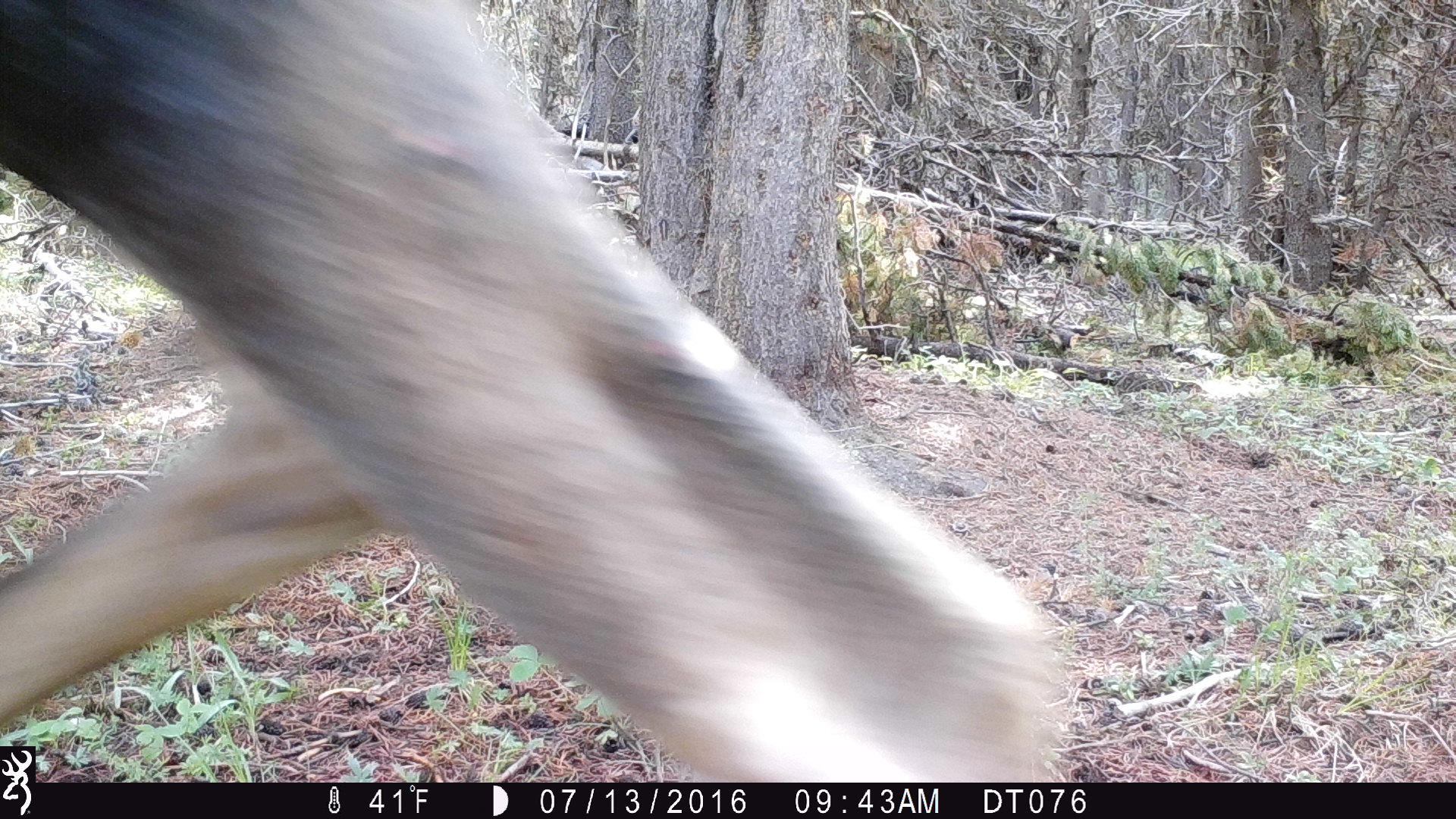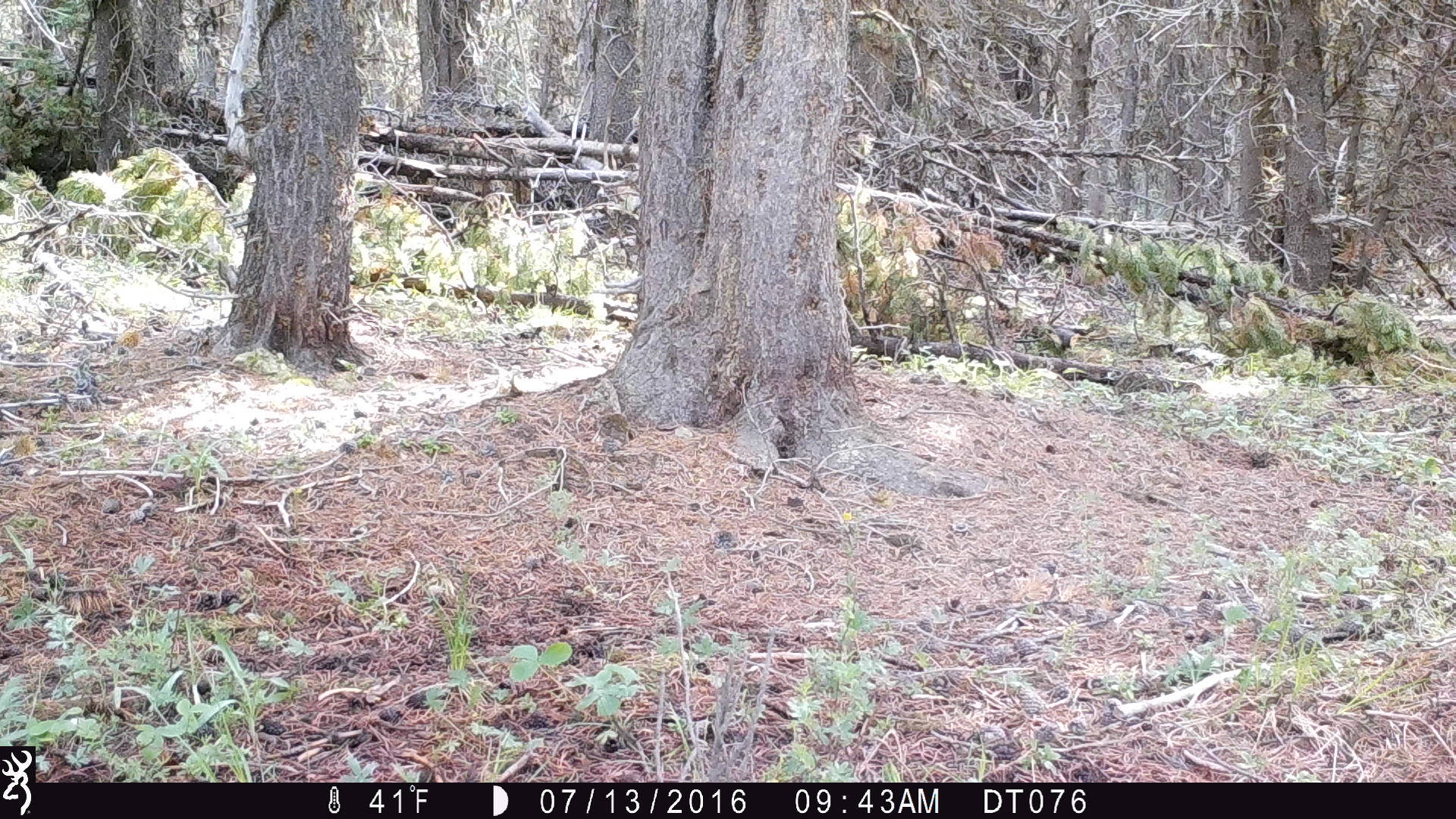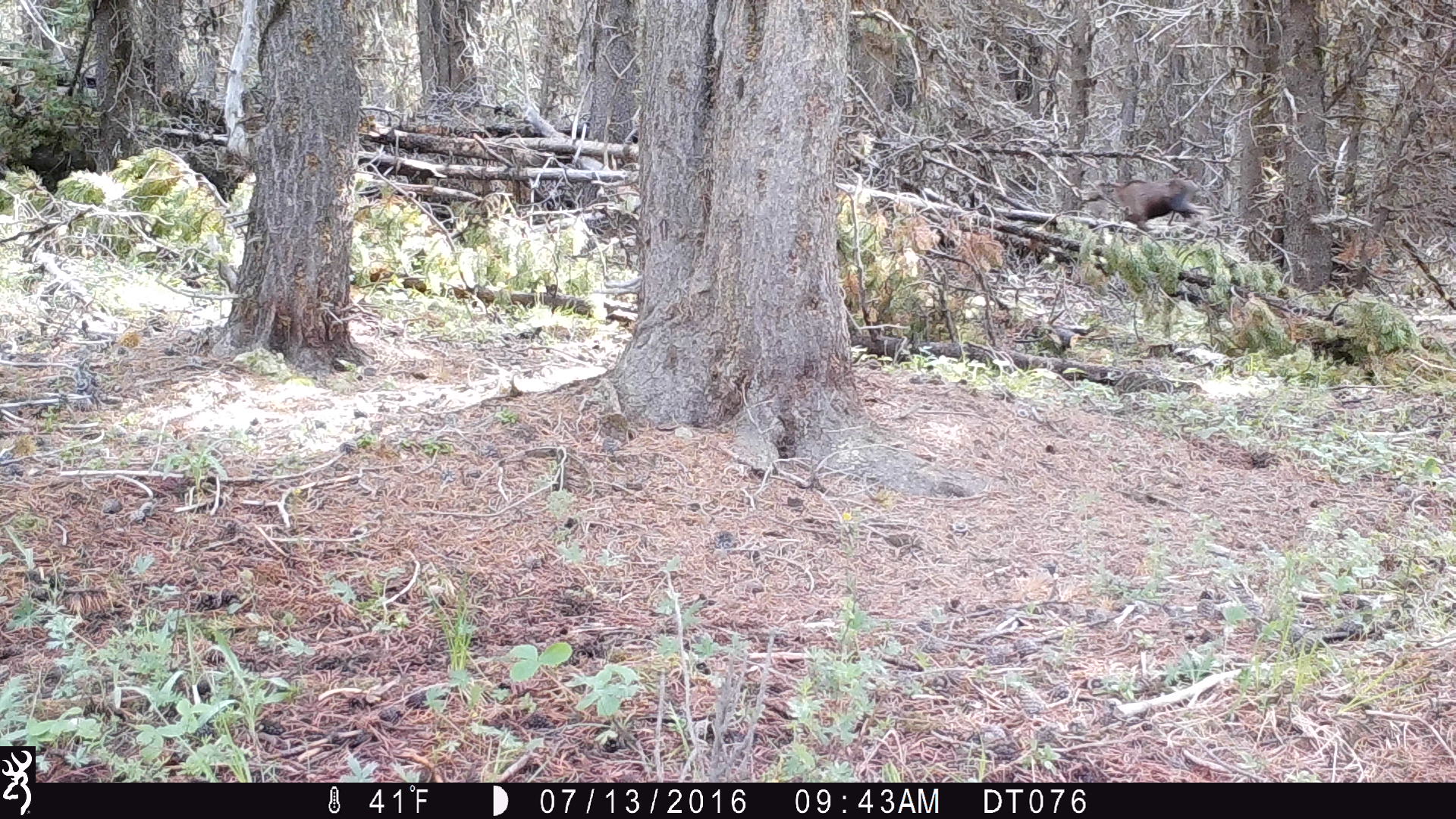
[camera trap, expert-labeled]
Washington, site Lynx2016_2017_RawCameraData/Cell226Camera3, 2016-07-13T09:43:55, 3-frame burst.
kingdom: Animalia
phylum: Chordata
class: Mammalia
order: Artiodactyla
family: Cervidae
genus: Alces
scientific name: Alces alces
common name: moose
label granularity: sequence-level